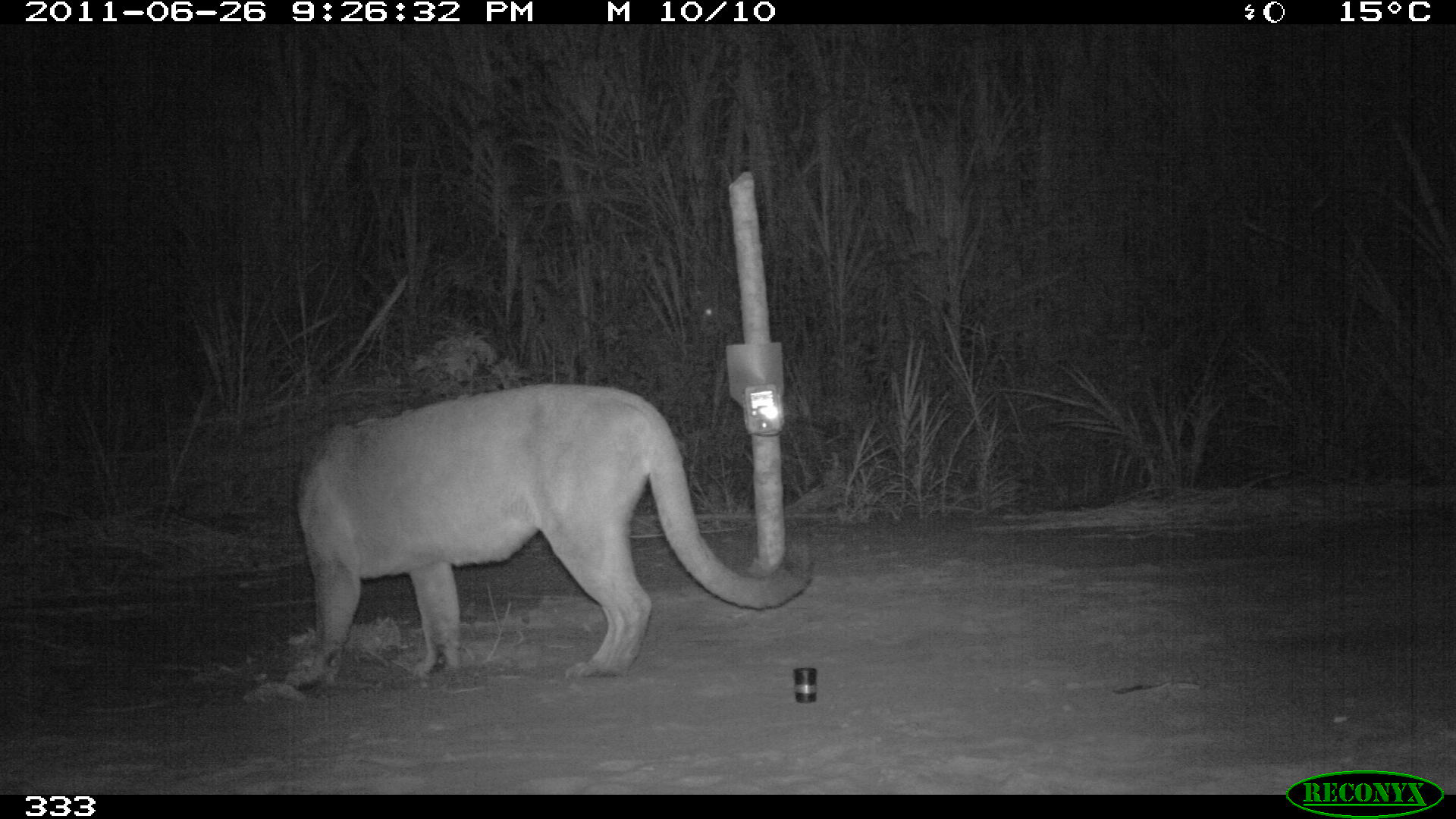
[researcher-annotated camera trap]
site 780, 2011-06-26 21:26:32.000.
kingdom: Animalia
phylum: Chordata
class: Mammalia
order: Carnivora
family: Felidae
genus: Puma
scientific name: Puma concolor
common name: mountain lion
Puma concolor (mountain lion).